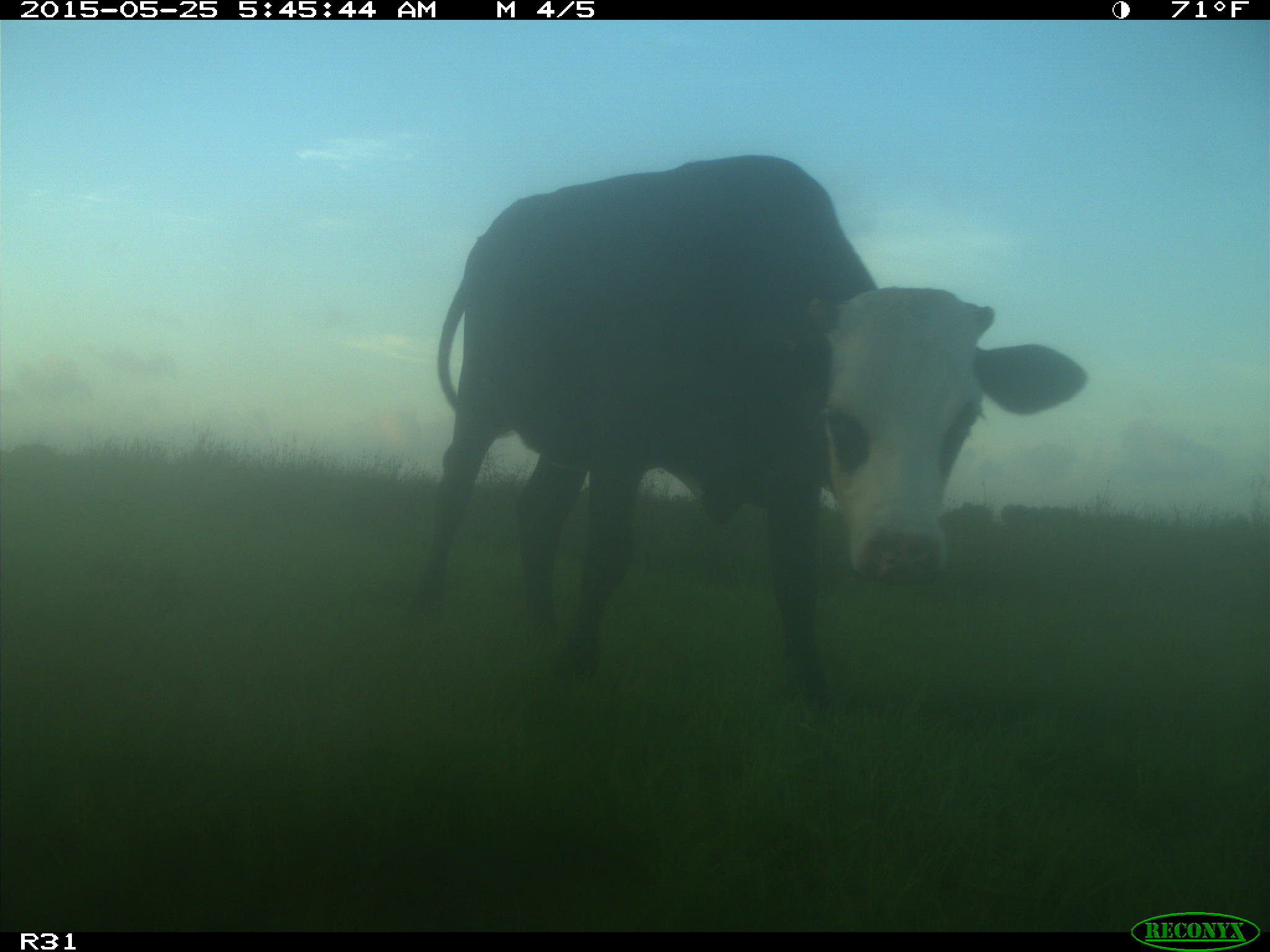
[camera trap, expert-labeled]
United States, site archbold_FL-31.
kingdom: Animalia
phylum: Chordata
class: Mammalia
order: Artiodactyla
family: Bovidae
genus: Bos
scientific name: Bos taurus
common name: domestic cow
Bos taurus (domestic cow).